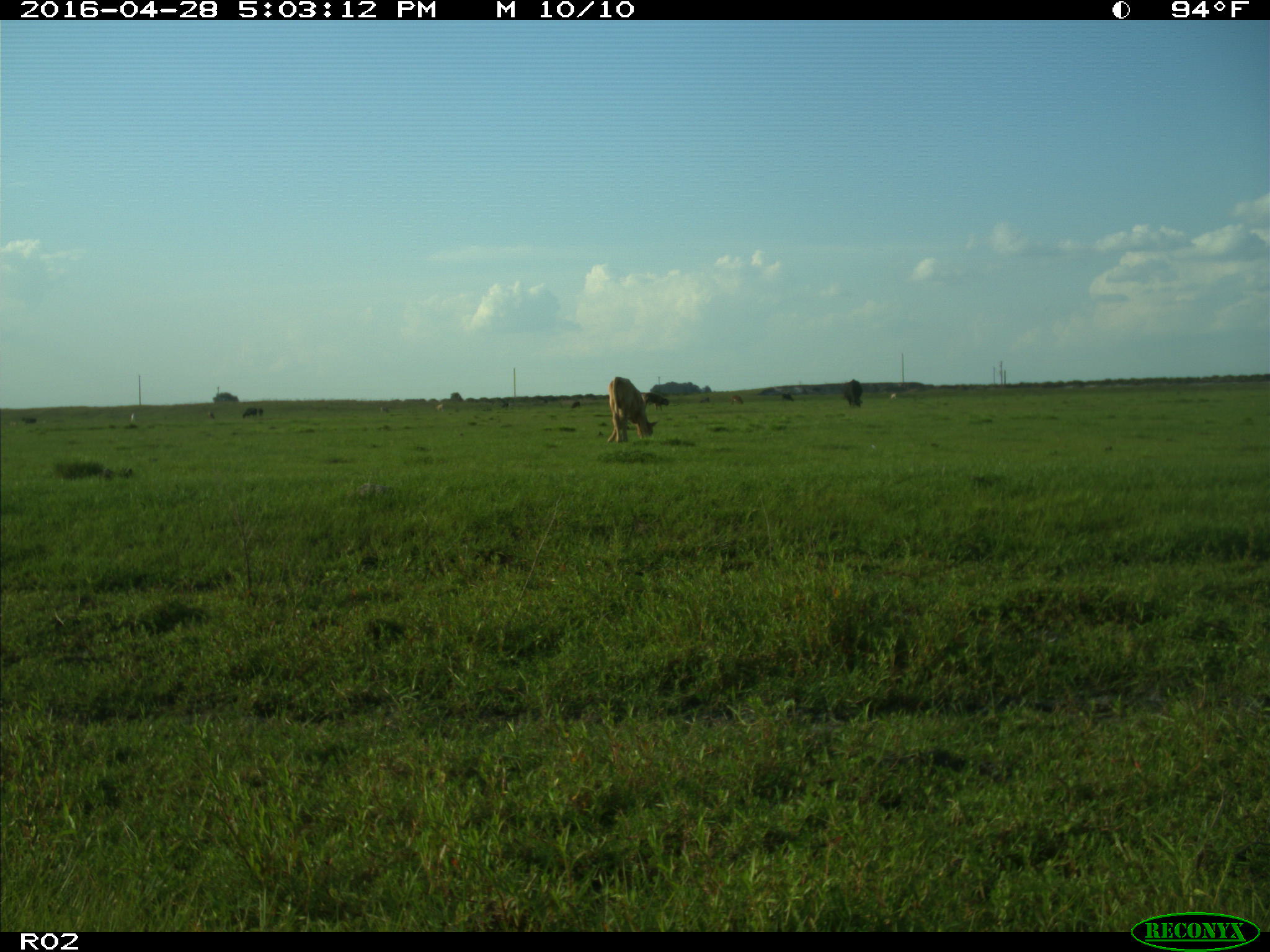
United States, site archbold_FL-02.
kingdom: Animalia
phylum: Chordata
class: Mammalia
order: Artiodactyla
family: Bovidae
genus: Bos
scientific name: Bos taurus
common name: domestic cow